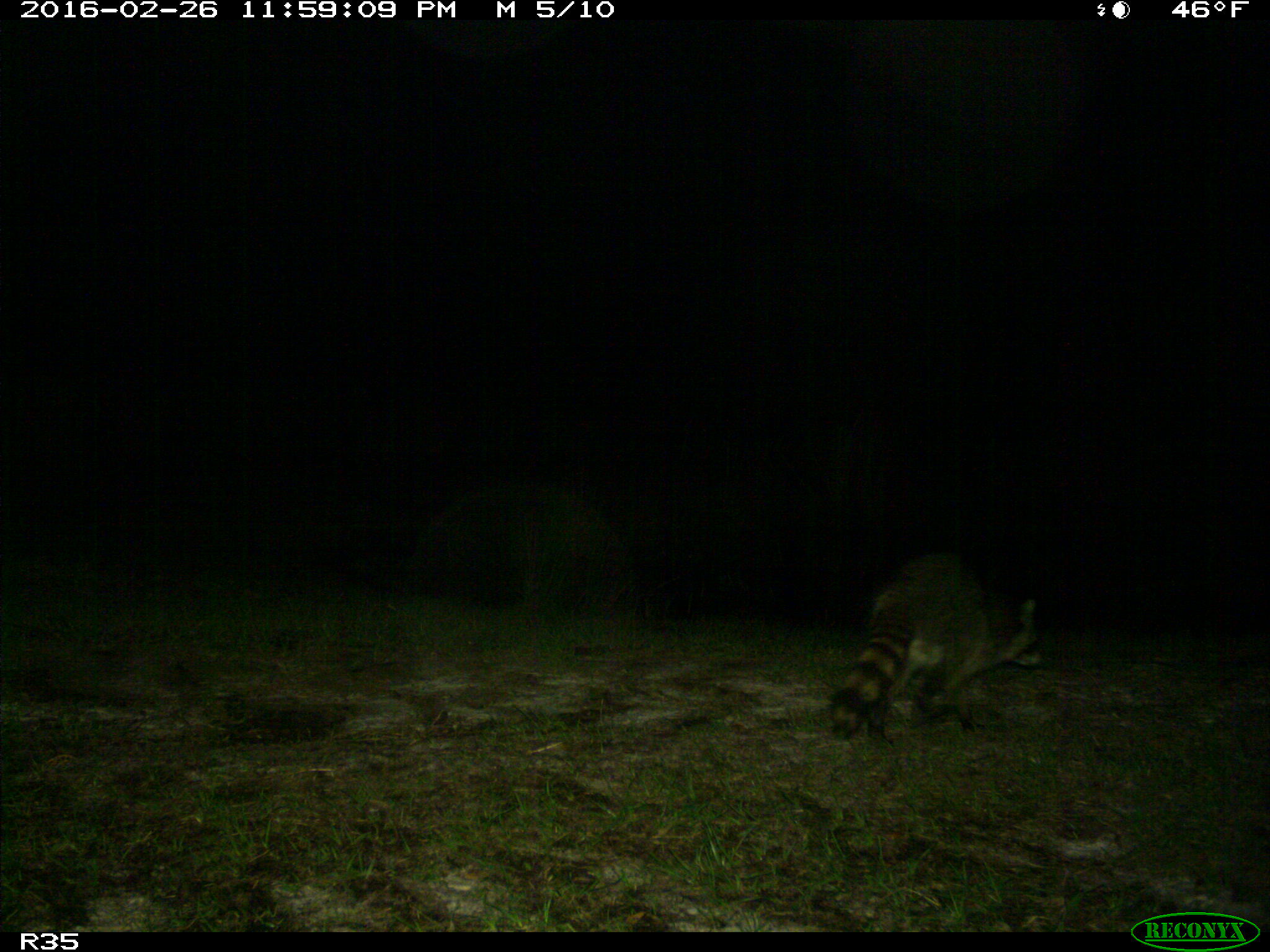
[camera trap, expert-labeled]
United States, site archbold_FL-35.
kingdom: Animalia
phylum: Chordata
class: Mammalia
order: Carnivora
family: Procyonidae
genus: Procyon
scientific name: Procyon lotor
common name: common raccoon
Procyon lotor (common raccoon).